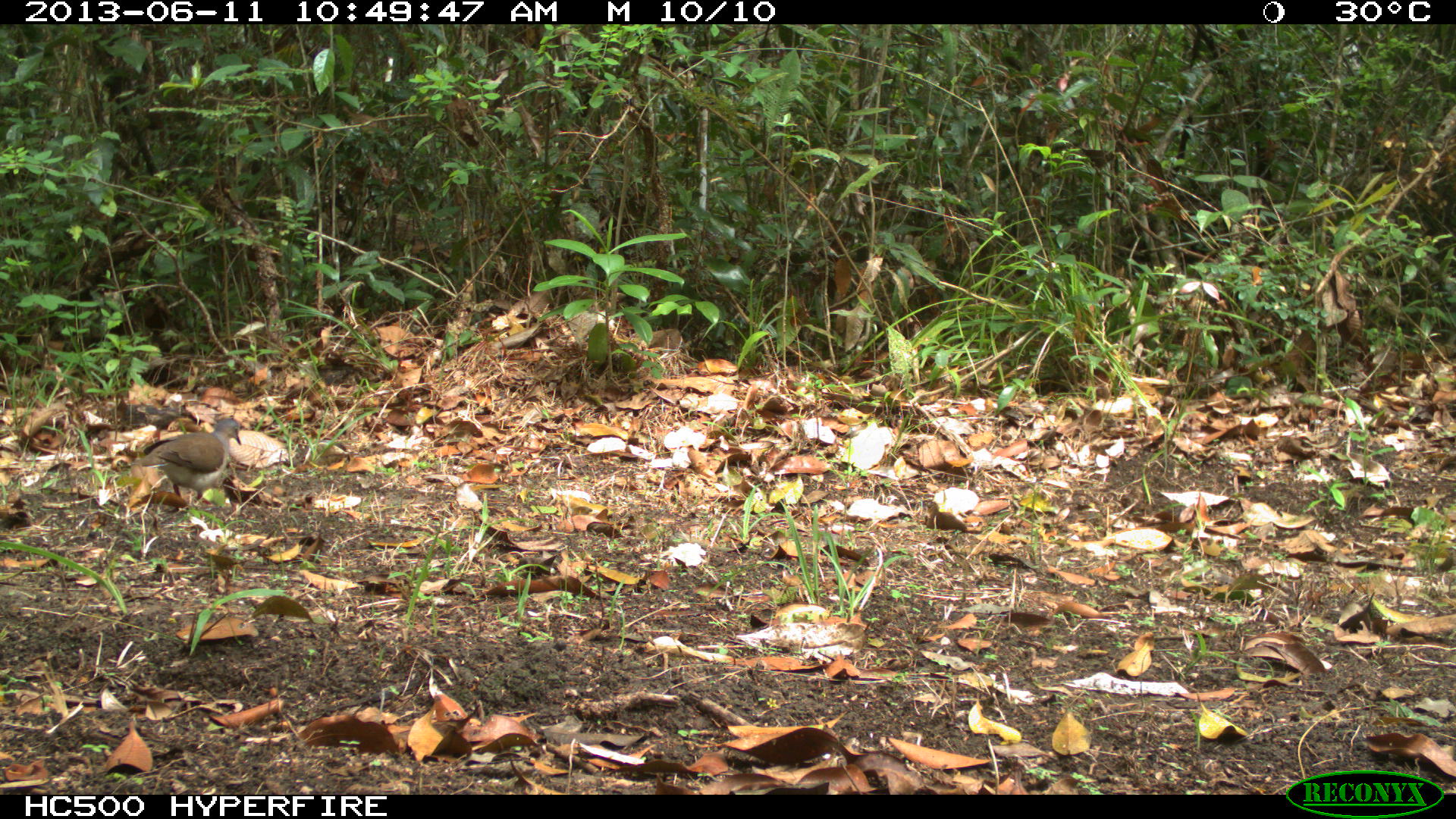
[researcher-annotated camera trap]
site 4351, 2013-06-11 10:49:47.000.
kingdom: Animalia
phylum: Chordata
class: Aves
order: Columbiformes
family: Columbidae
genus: Leptotila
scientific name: Leptotila plumbeiceps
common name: gray-headed dove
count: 1